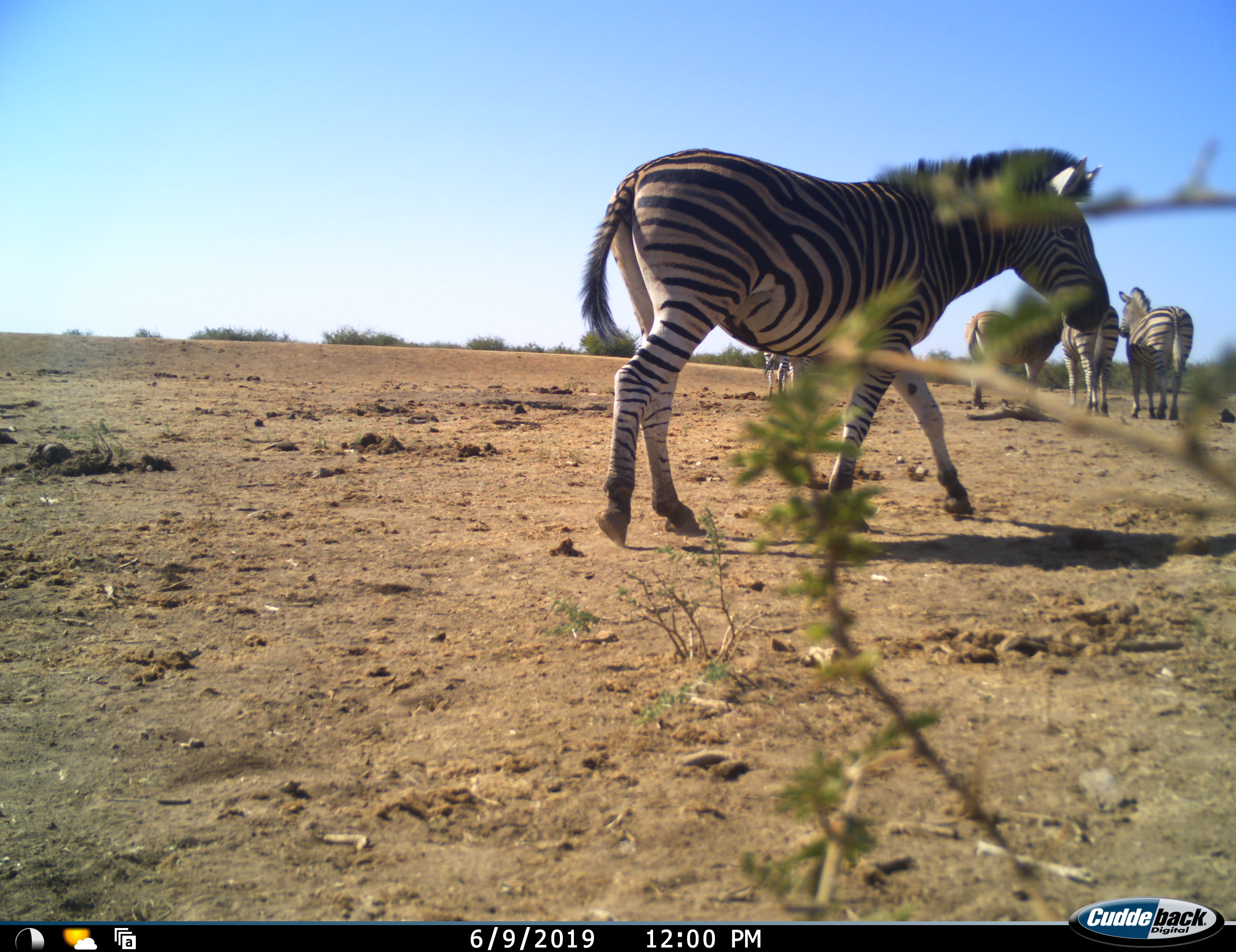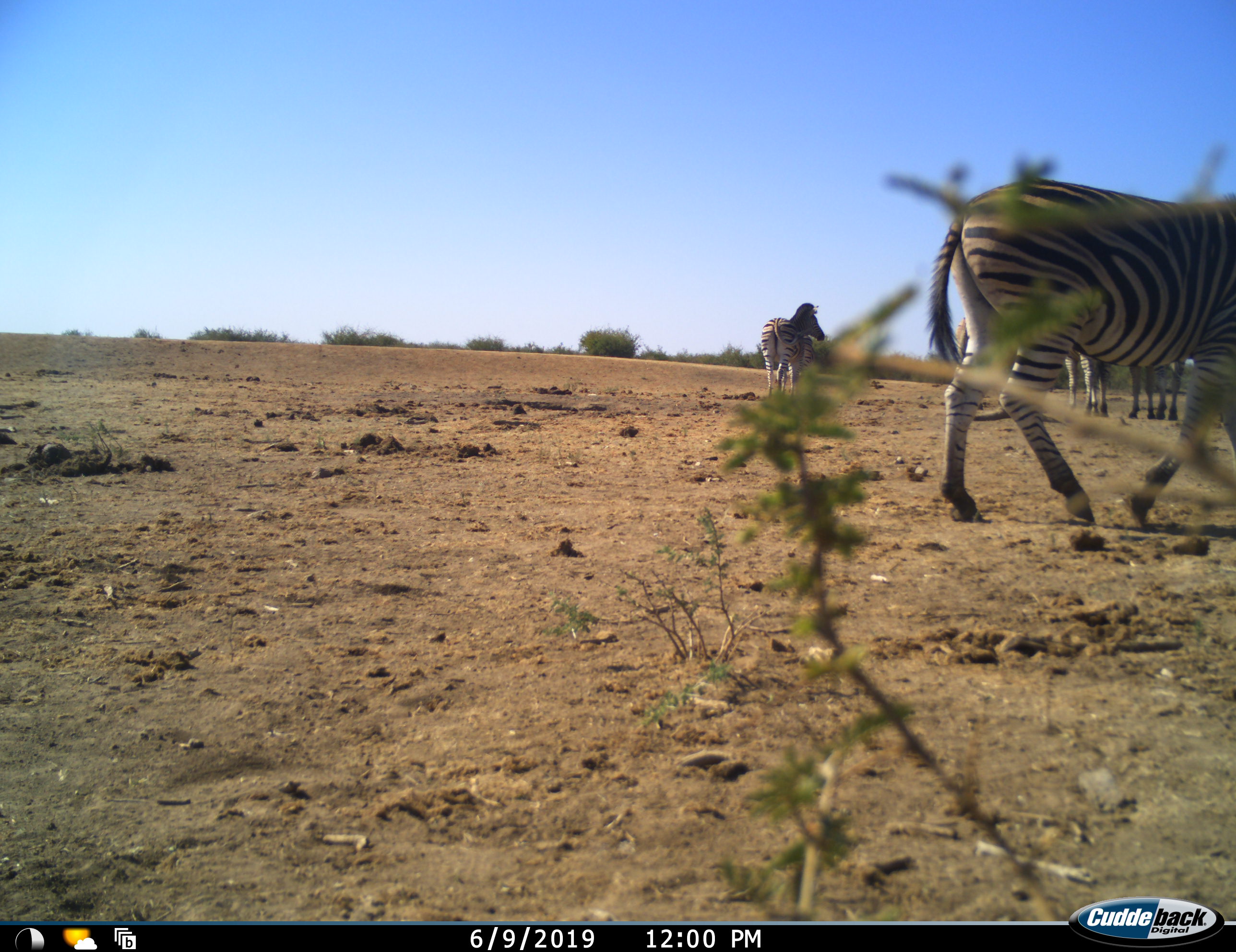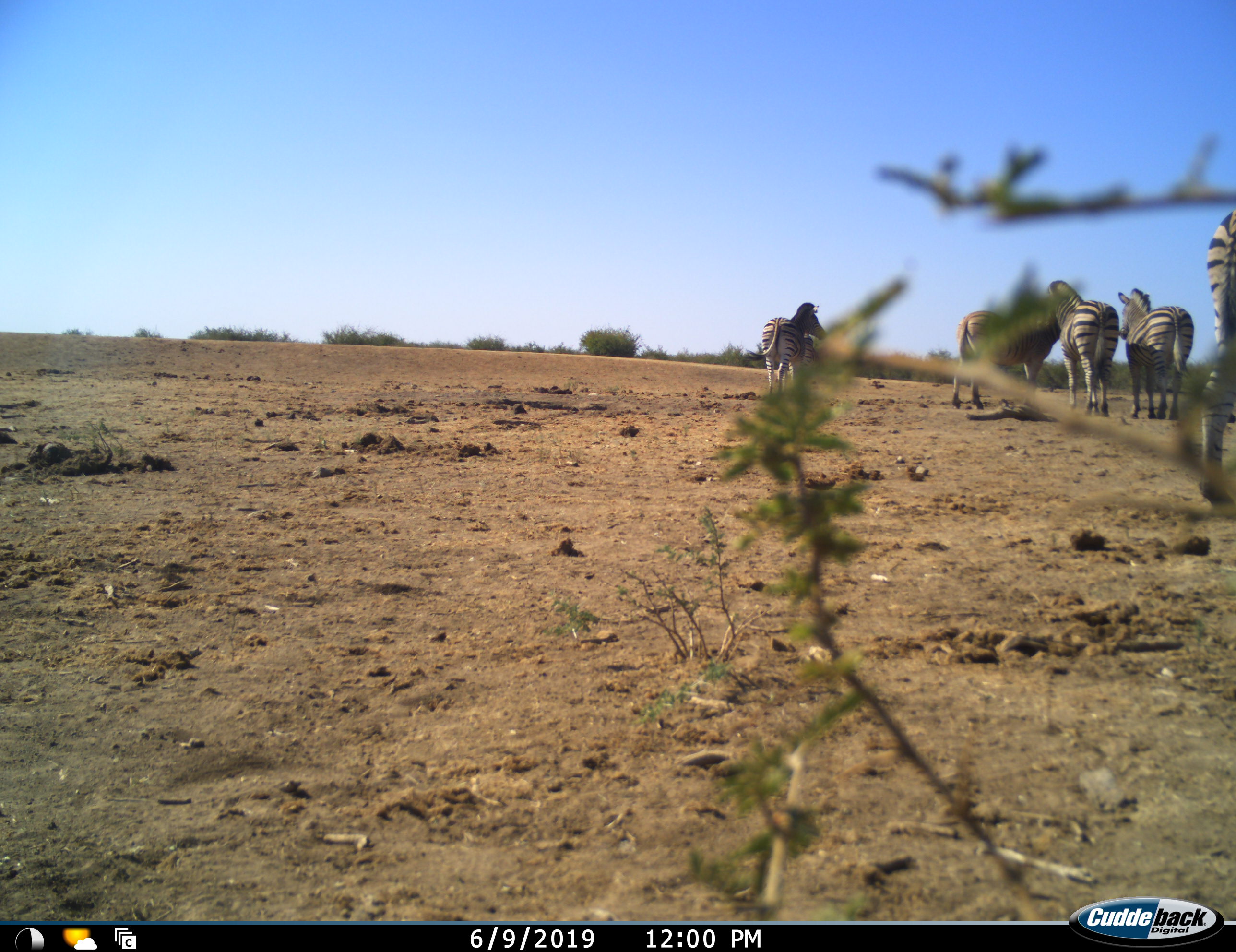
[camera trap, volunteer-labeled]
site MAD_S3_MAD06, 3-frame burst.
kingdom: Animalia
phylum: Chordata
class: Mammalia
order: Perissodactyla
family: Equidae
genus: Equus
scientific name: Equus quagga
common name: plains zebra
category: zebraplains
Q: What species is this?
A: Zebraplains (plains zebra) (Equus quagga).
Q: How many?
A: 5.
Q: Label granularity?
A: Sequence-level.